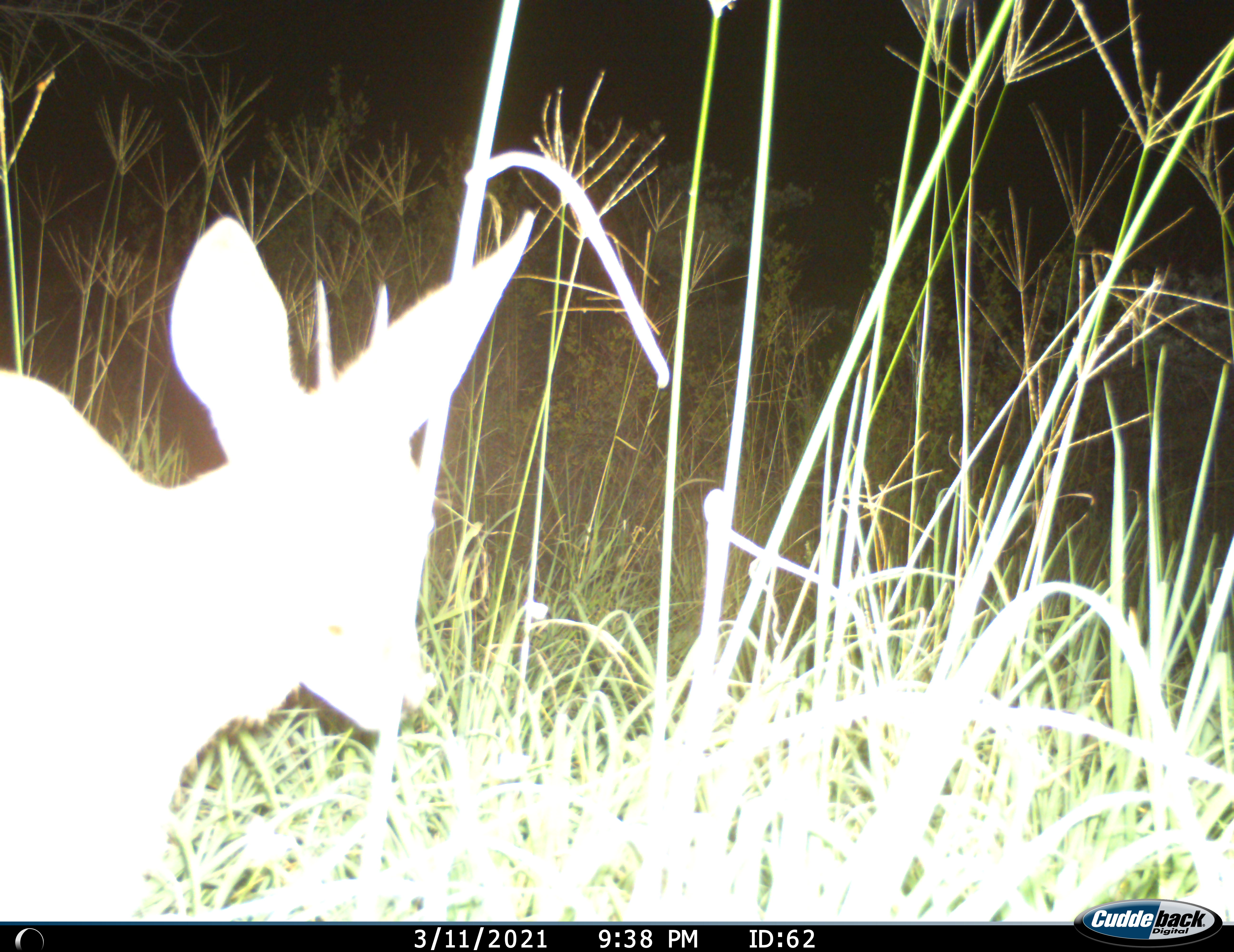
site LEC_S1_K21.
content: unidentified animal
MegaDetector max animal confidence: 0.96